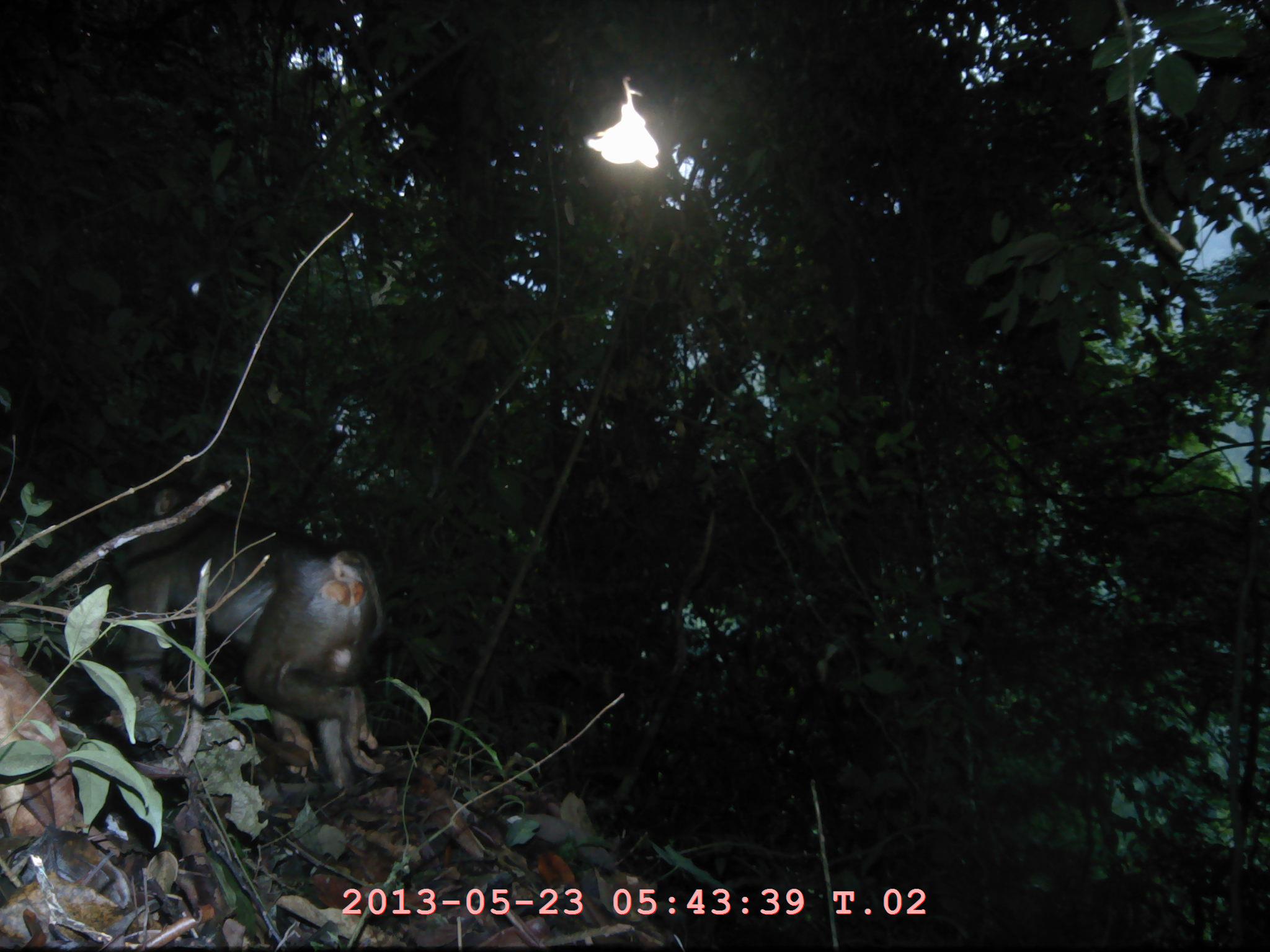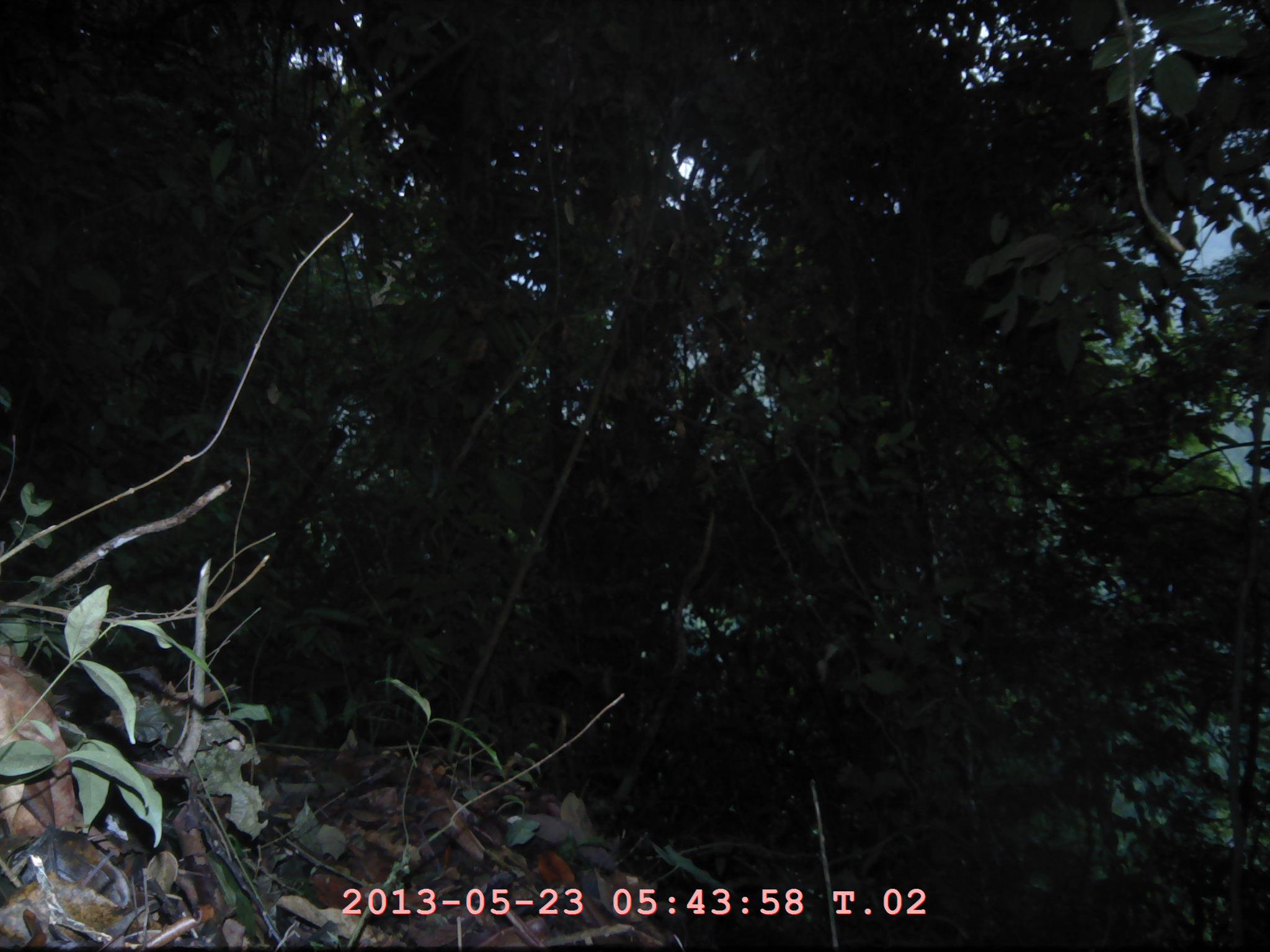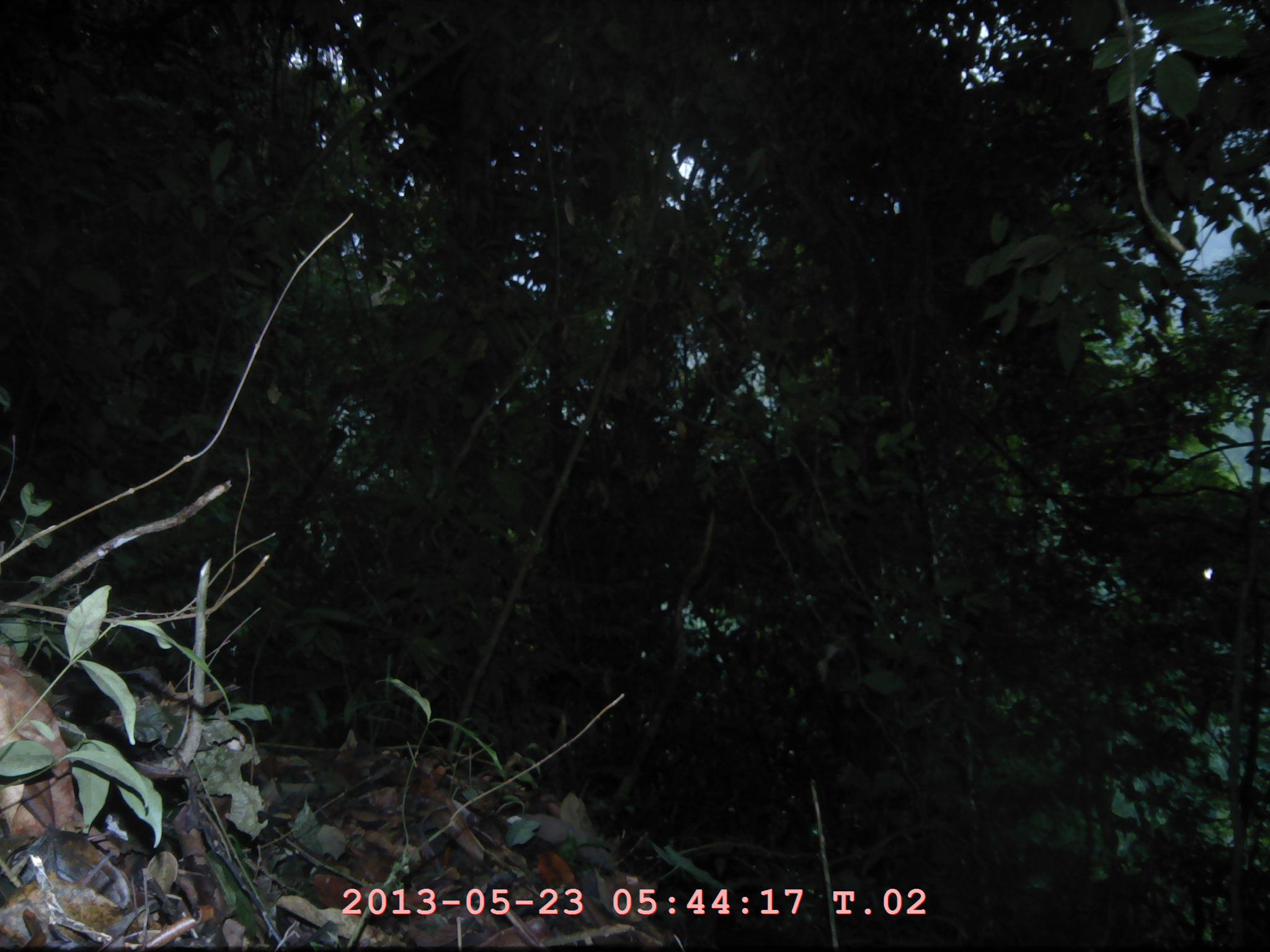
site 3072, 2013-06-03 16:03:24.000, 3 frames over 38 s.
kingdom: Animalia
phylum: Chordata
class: Mammalia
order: Primates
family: Cercopithecidae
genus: Macaca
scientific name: Macaca nemestrina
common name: southern pig-tailed macaque